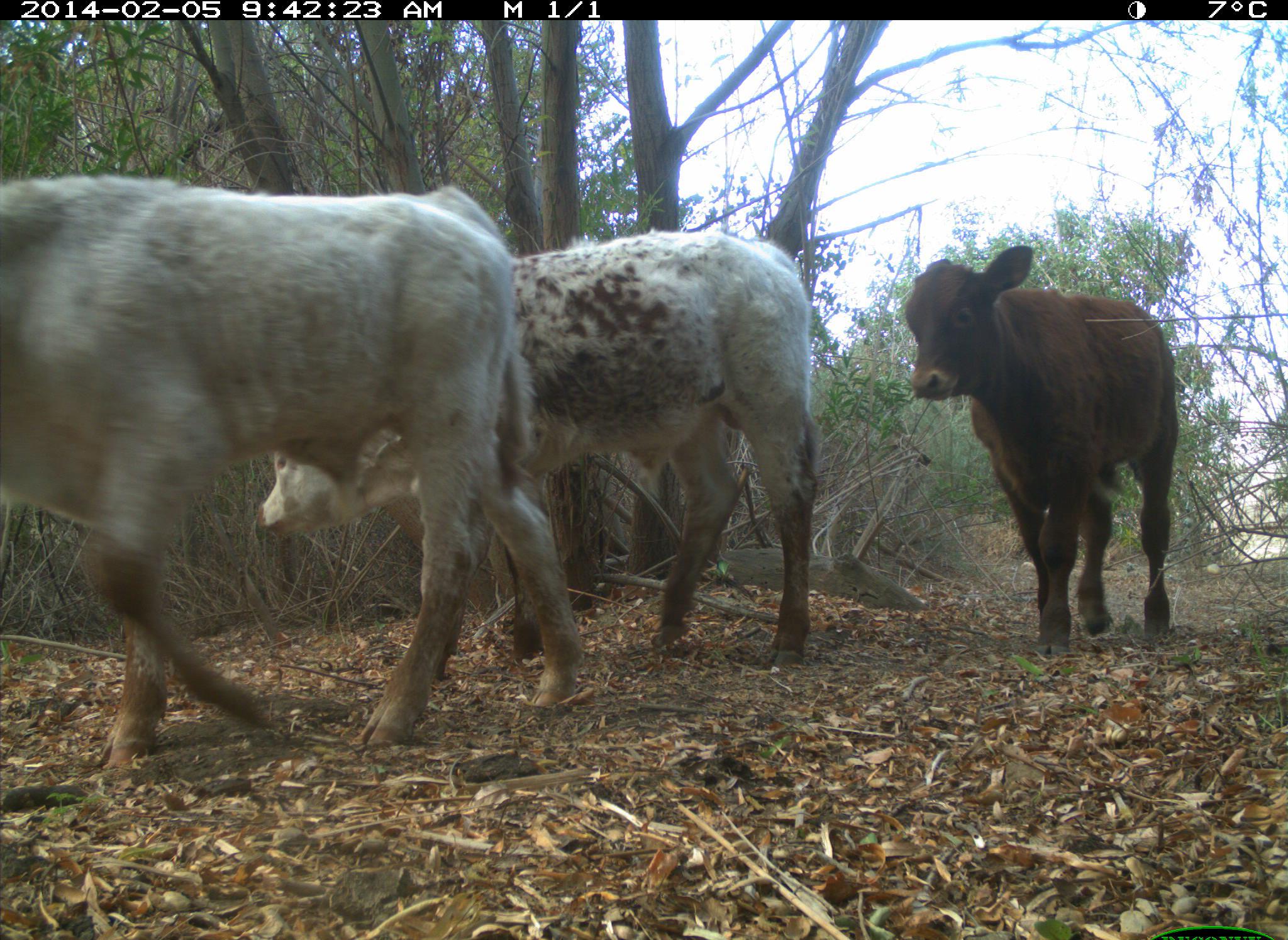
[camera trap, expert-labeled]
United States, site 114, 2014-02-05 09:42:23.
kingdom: Animalia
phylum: Chordata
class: Mammalia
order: Artiodactyla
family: Bovidae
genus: Bos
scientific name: Bos taurus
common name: cow